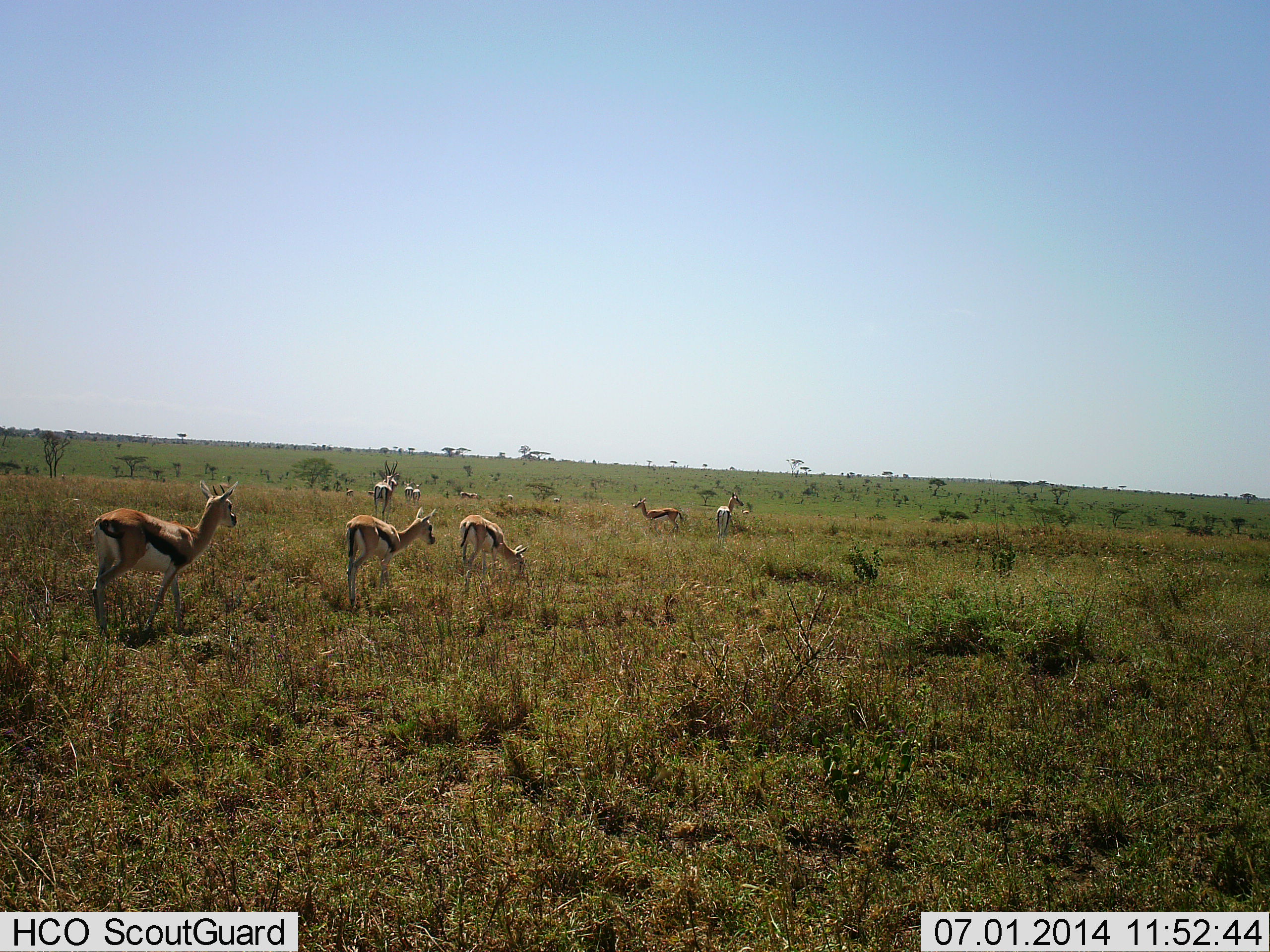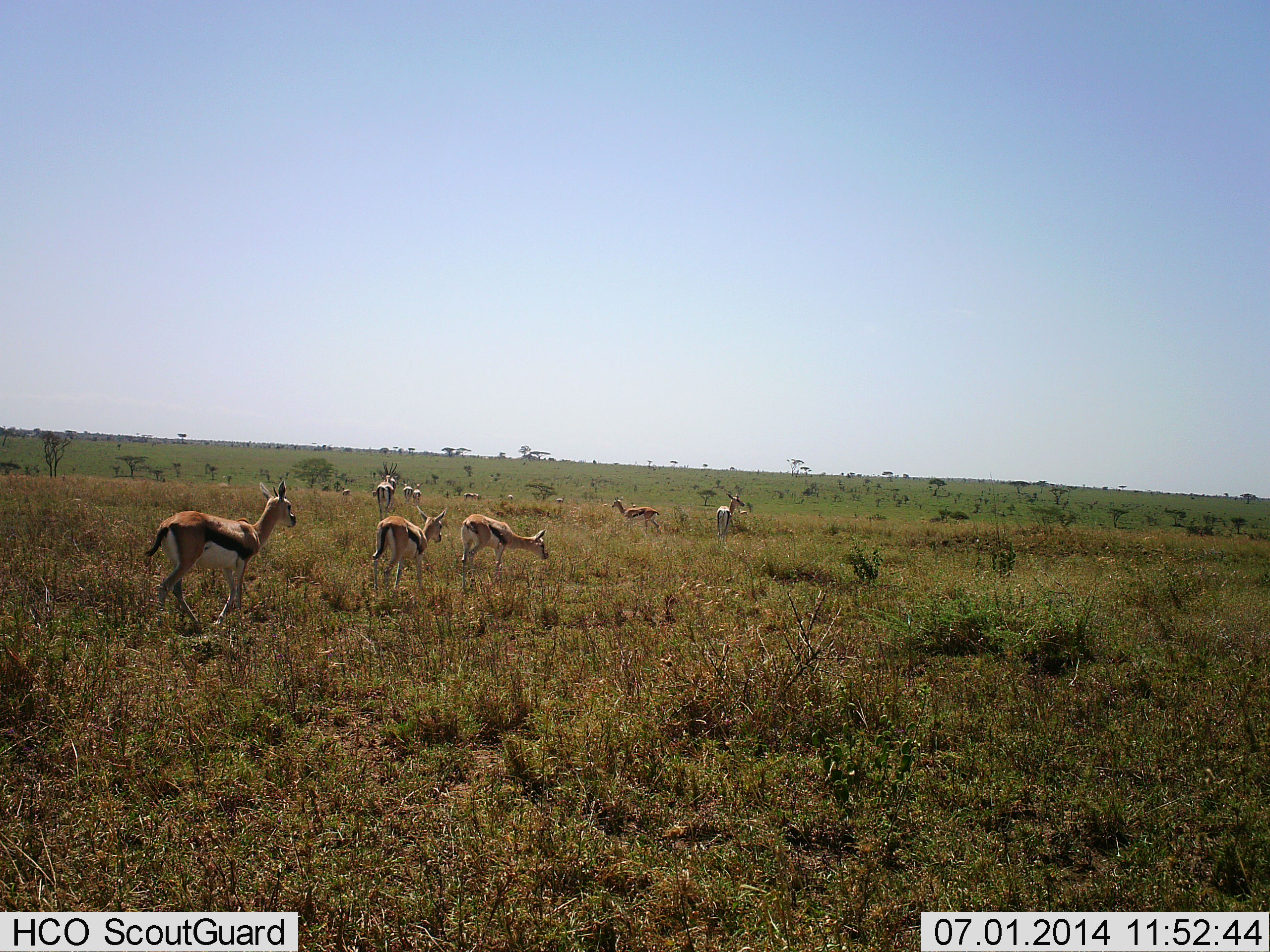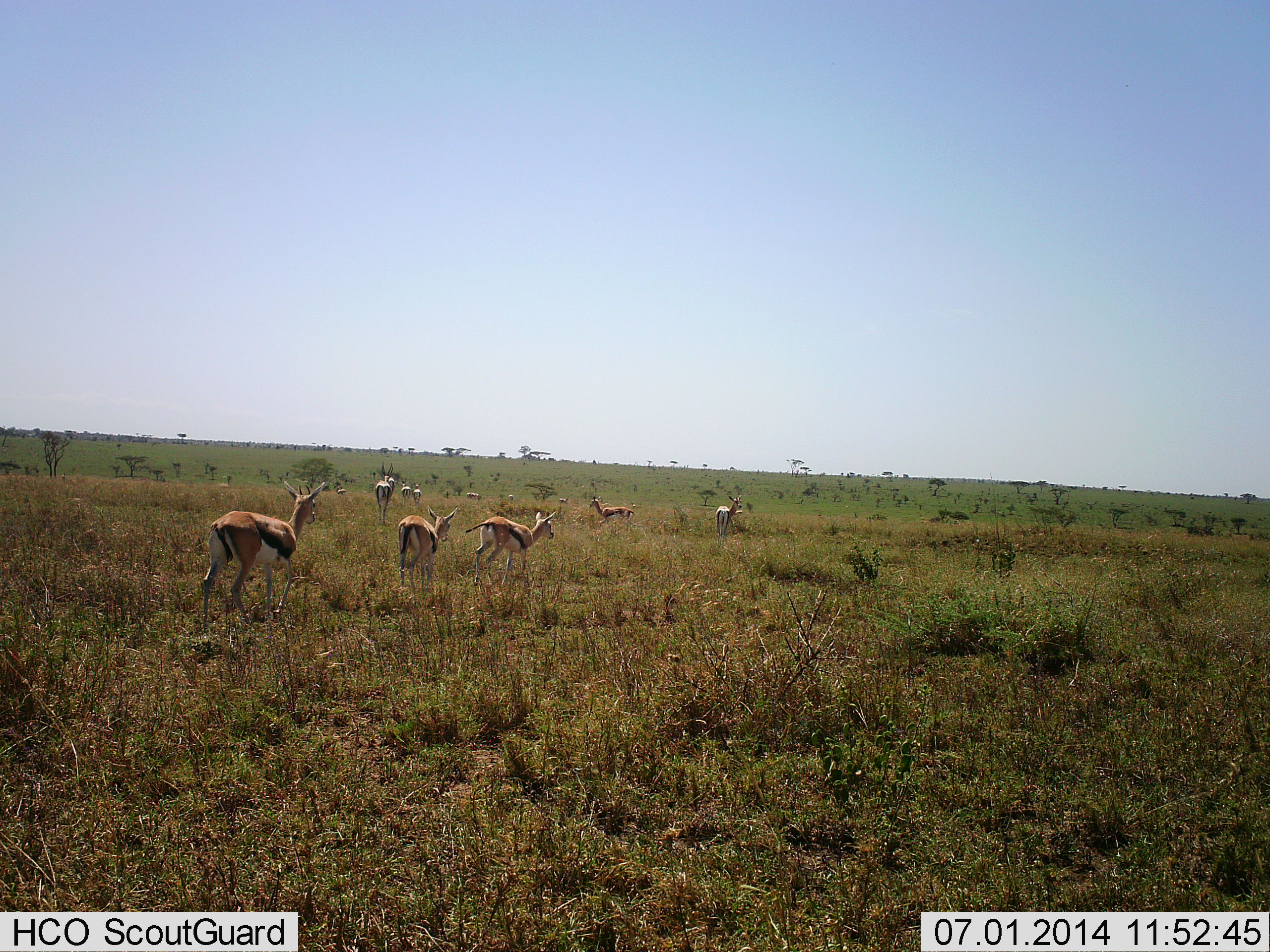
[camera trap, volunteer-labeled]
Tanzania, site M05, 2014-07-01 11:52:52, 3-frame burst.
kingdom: Animalia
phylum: Chordata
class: Mammalia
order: Artiodactyla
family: Bovidae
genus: Eudorcas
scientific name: Eudorcas thomsonii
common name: thomson's gazelle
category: gazellethomsons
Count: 11-50.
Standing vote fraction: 40%.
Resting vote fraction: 0%.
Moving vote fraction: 70%.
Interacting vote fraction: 0%.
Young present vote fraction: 0%.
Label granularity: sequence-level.